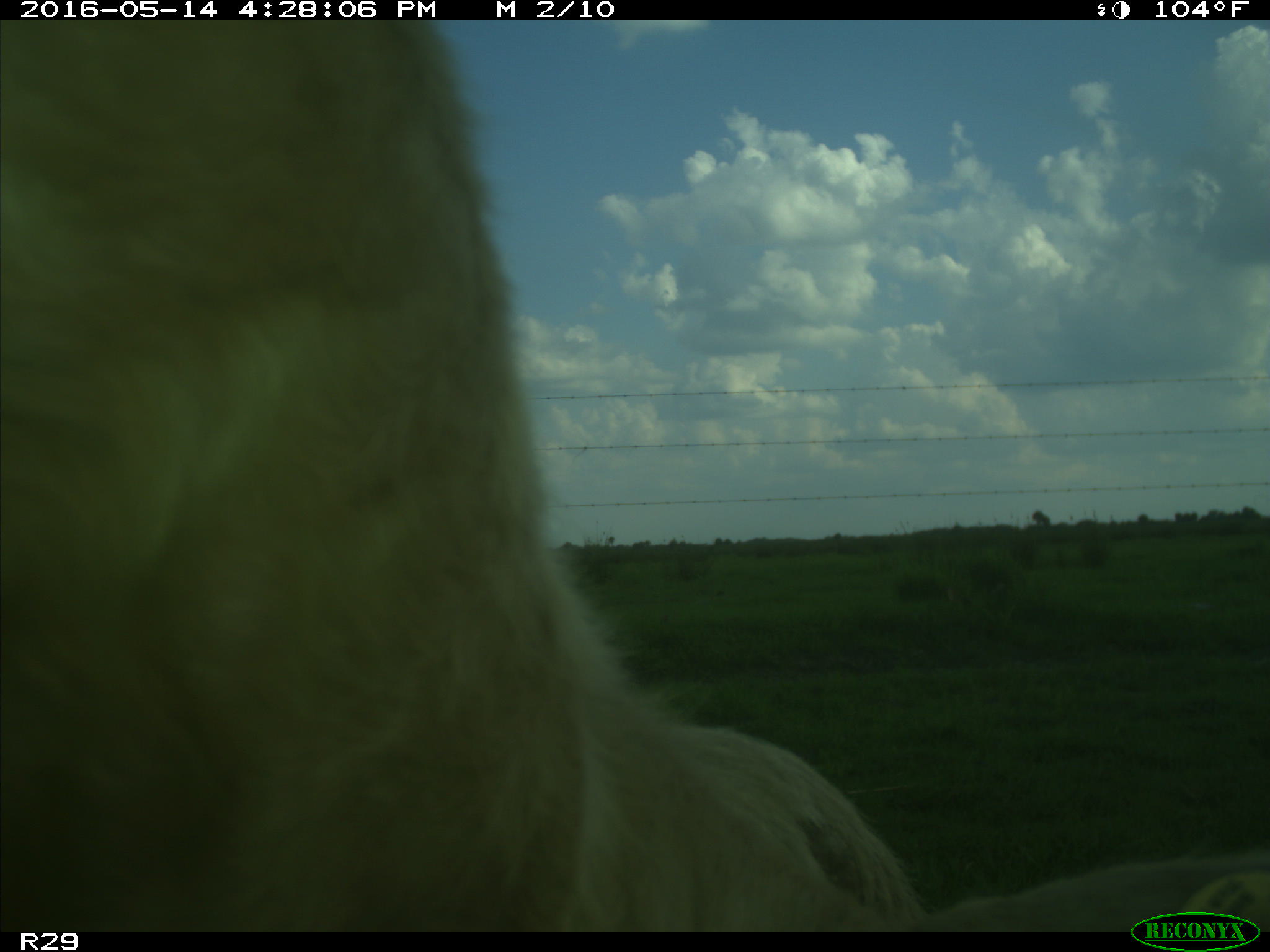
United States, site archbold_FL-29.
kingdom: Animalia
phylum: Chordata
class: Mammalia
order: Artiodactyla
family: Bovidae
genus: Bos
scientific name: Bos taurus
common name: domestic cow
Bos taurus (domestic cow).